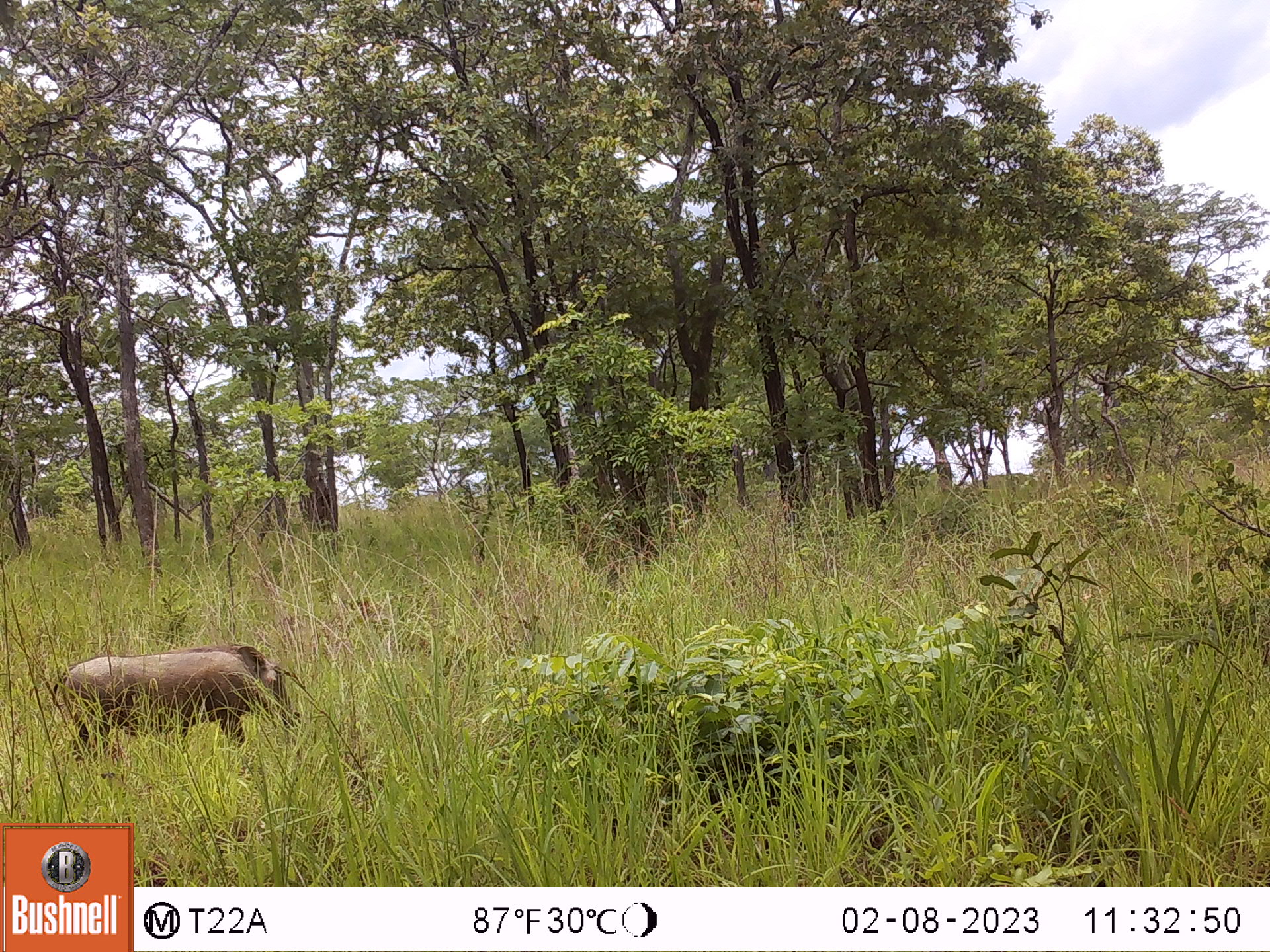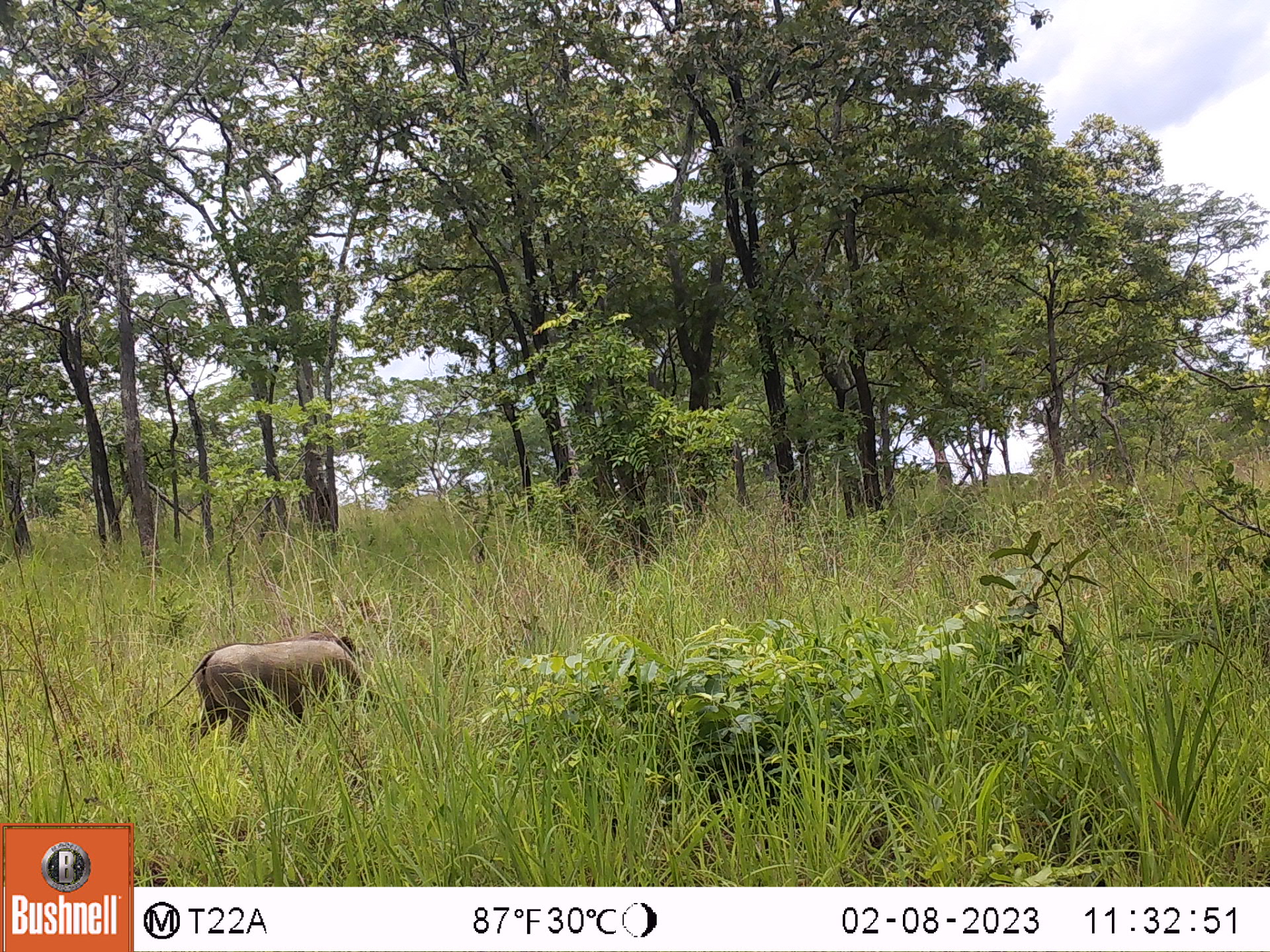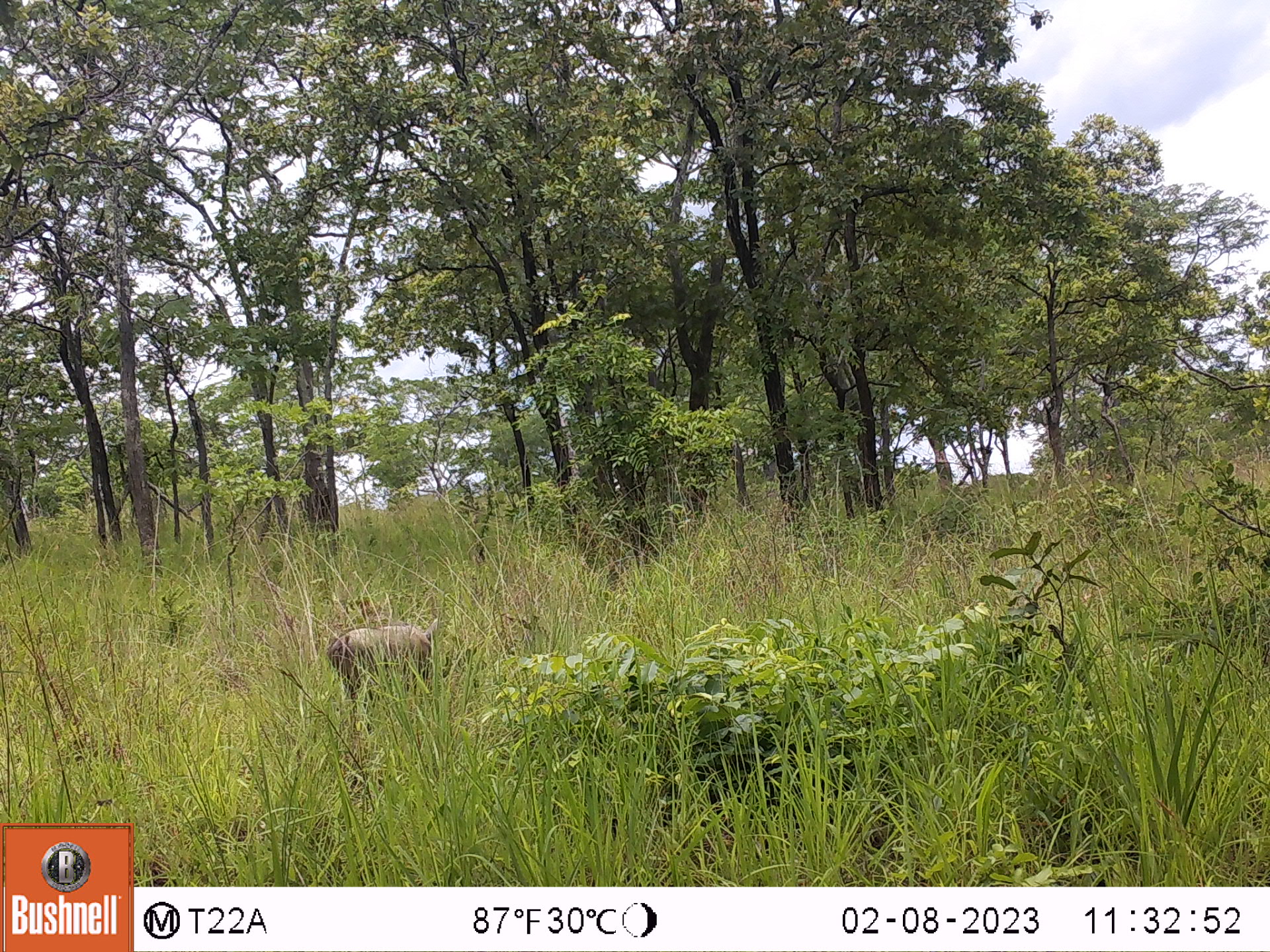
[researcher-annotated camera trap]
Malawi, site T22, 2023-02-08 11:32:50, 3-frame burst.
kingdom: Animalia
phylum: Chordata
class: Mammalia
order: Artiodactyla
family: Suidae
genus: Phacochoerus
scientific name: Phacochoerus africanus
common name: common warthog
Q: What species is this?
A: Common warthog (Phacochoerus africanus).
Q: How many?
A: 1.